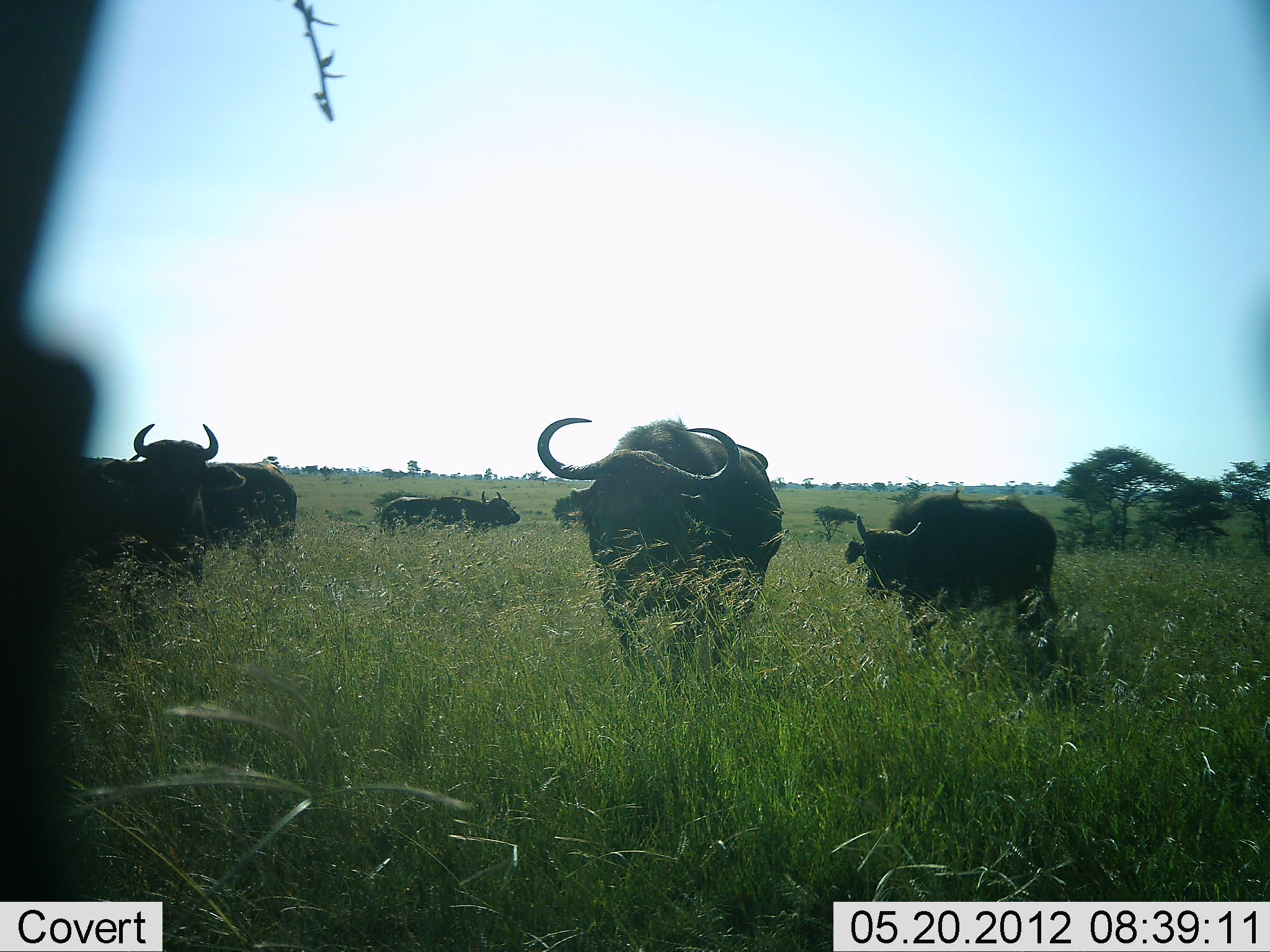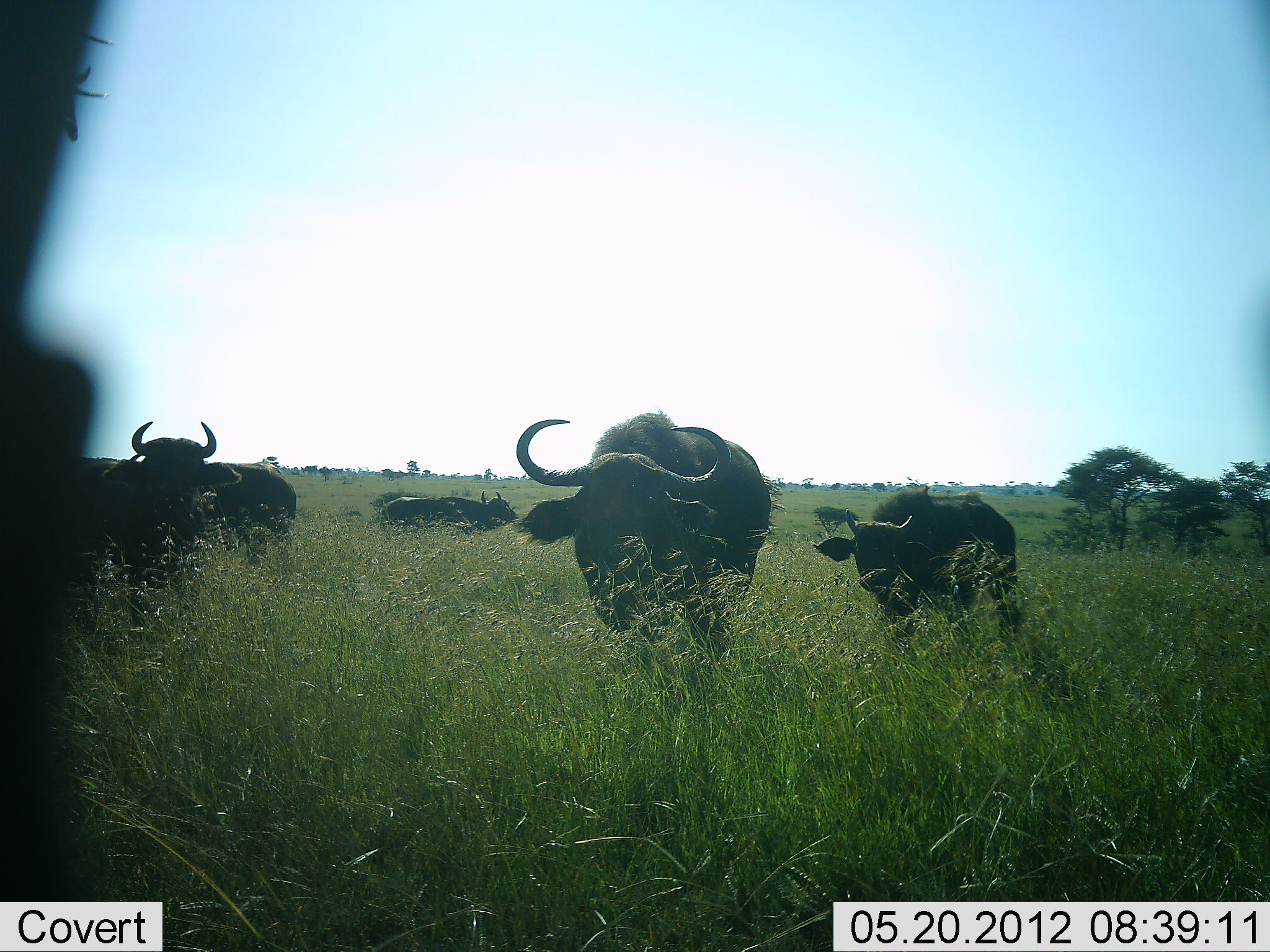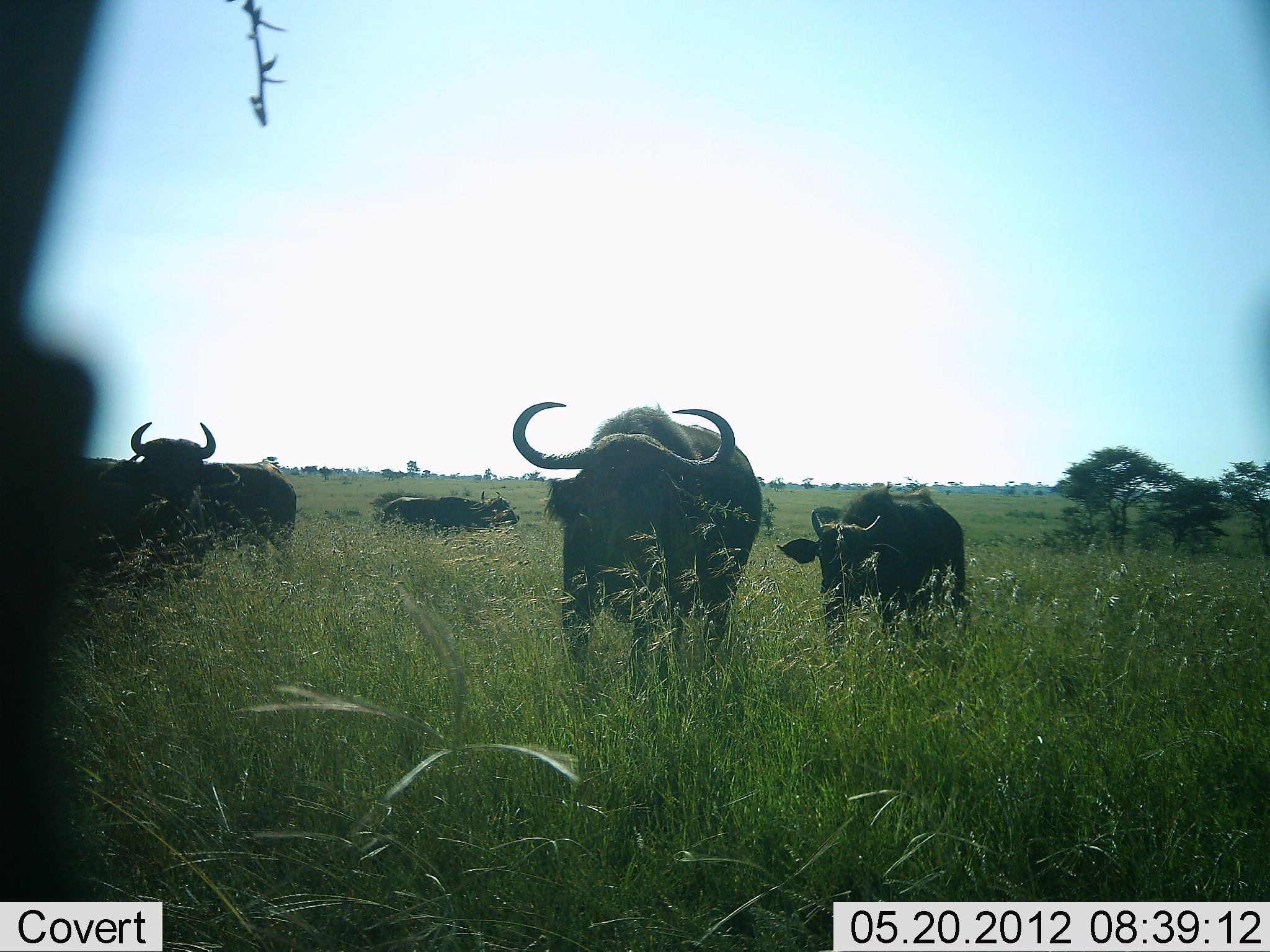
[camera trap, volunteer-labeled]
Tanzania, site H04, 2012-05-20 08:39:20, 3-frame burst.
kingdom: Animalia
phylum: Chordata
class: Mammalia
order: Artiodactyla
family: Bovidae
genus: Syncerus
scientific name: Syncerus caffer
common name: cape buffalo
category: buffalo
Buffalo (cape buffalo) (Syncerus caffer), count 6. Behavior (volunteer vote fractions): standing 77%, resting 8%, moving 85%, interacting 0%. Young present (vote fraction): 42%. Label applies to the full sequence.